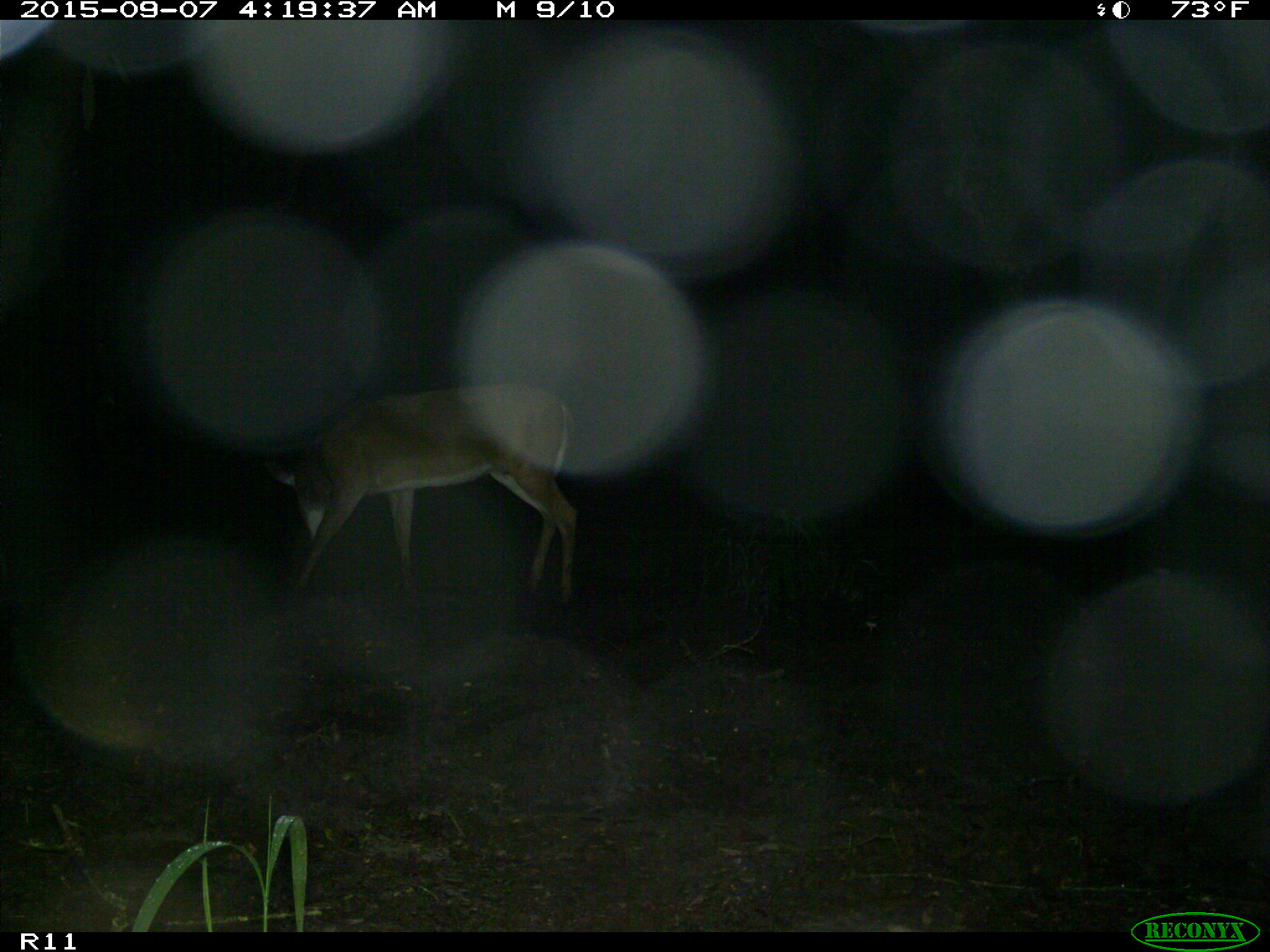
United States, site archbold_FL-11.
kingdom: Animalia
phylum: Chordata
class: Mammalia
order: Artiodactyla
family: Cervidae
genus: Odocoileus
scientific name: Odocoileus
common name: deer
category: unidentified deer